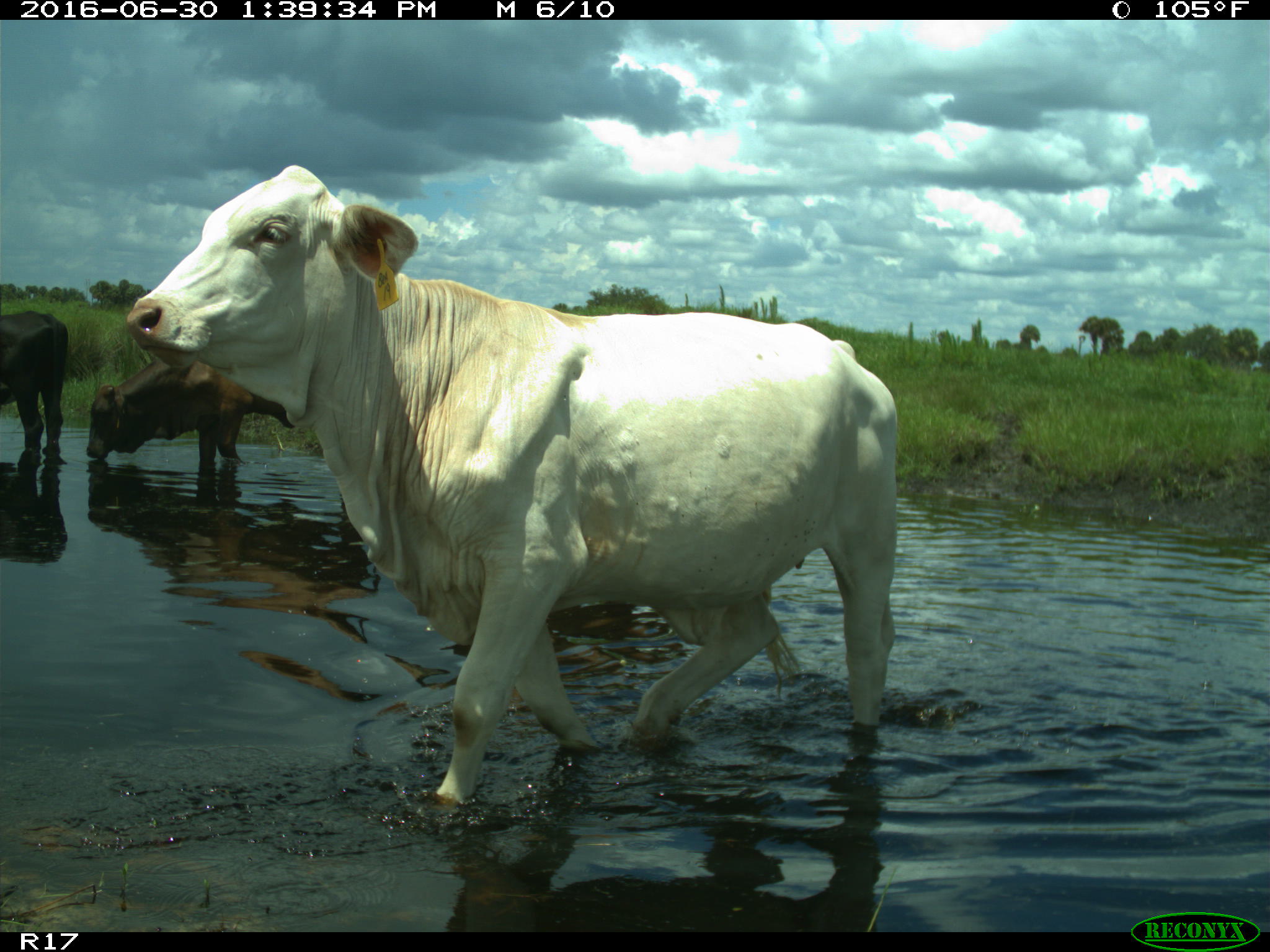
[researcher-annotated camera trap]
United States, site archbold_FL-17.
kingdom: Animalia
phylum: Chordata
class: Mammalia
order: Artiodactyla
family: Bovidae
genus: Bos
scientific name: Bos taurus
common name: domestic cow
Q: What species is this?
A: Bos taurus (domestic cow).